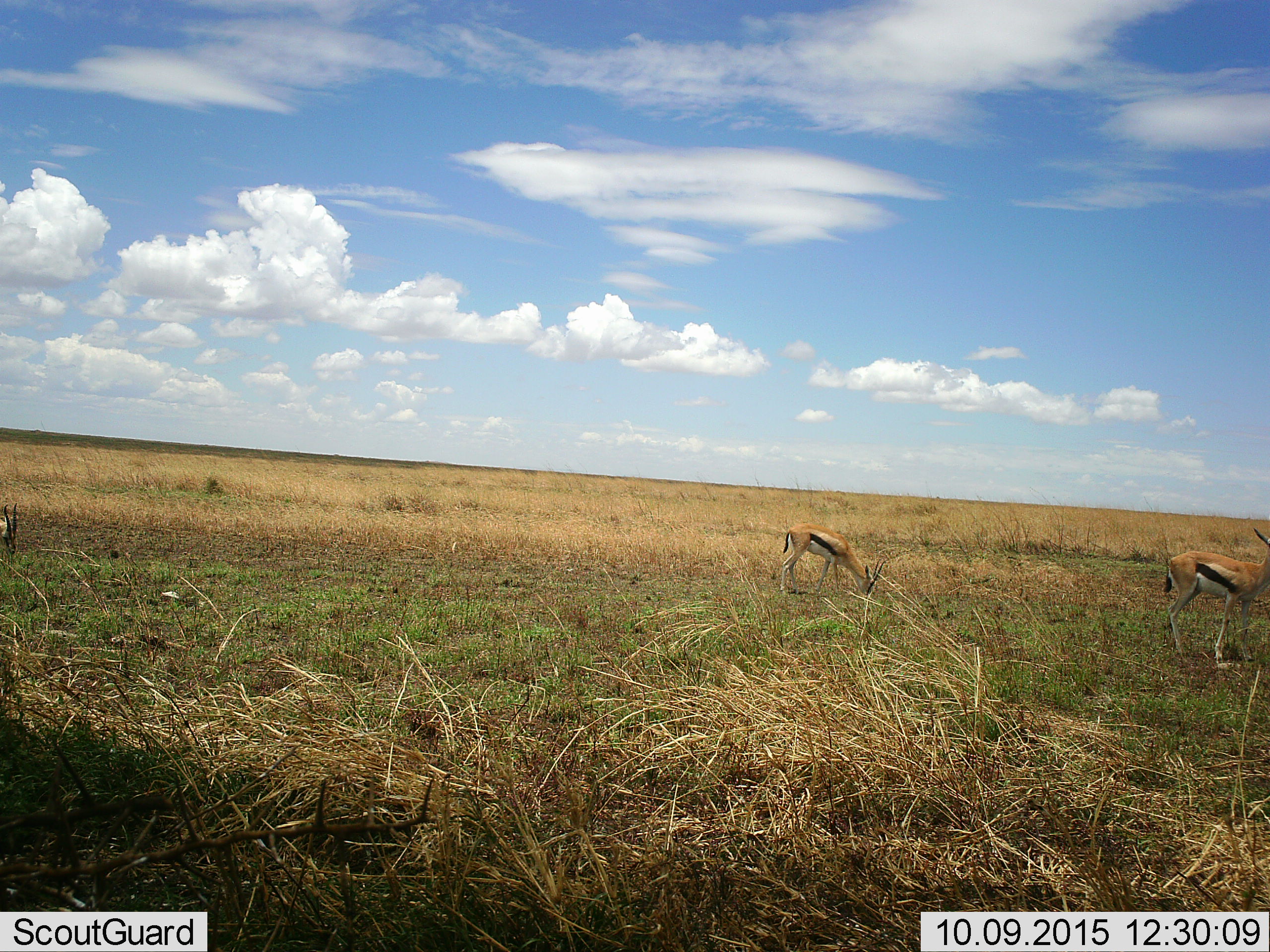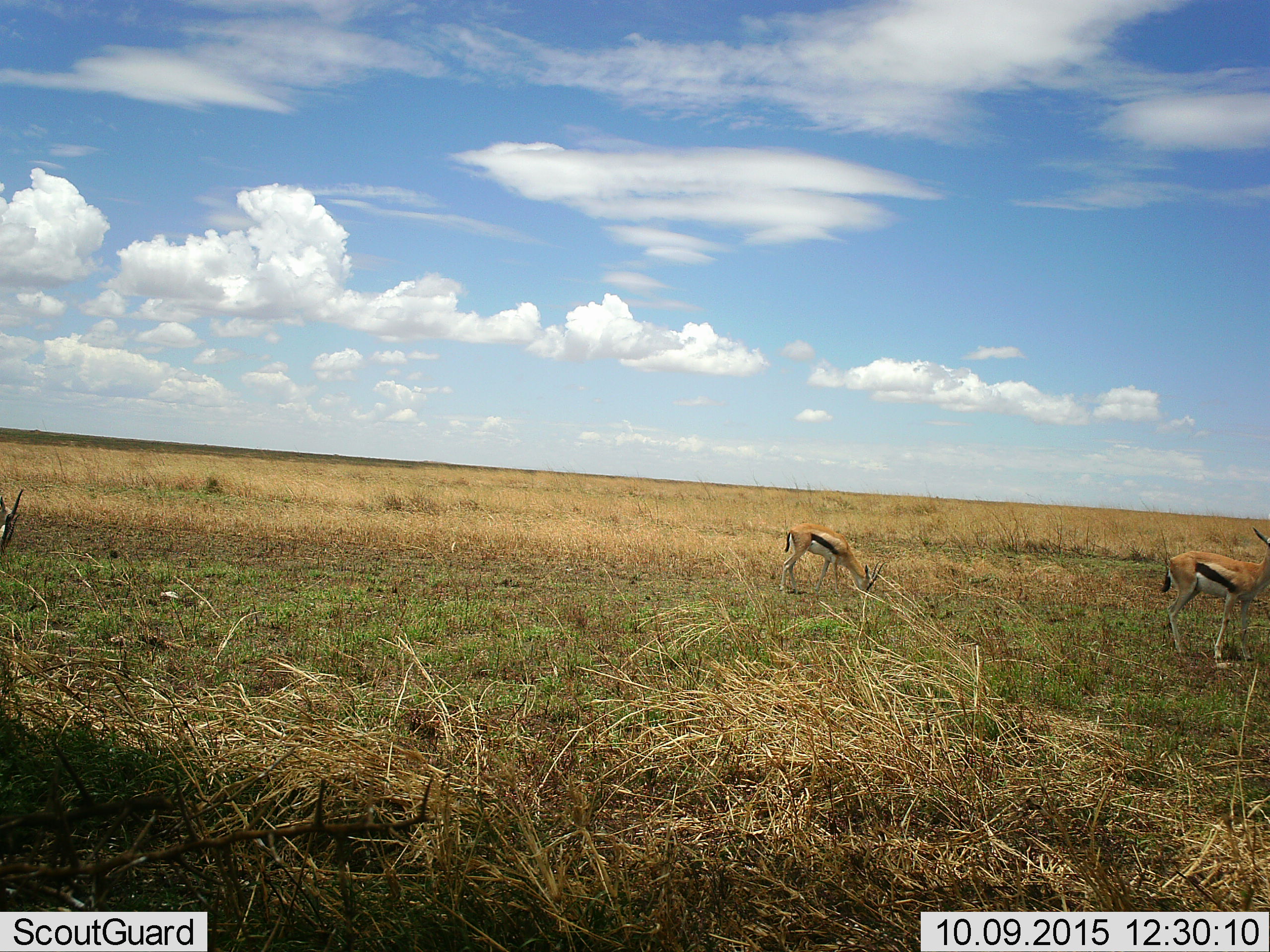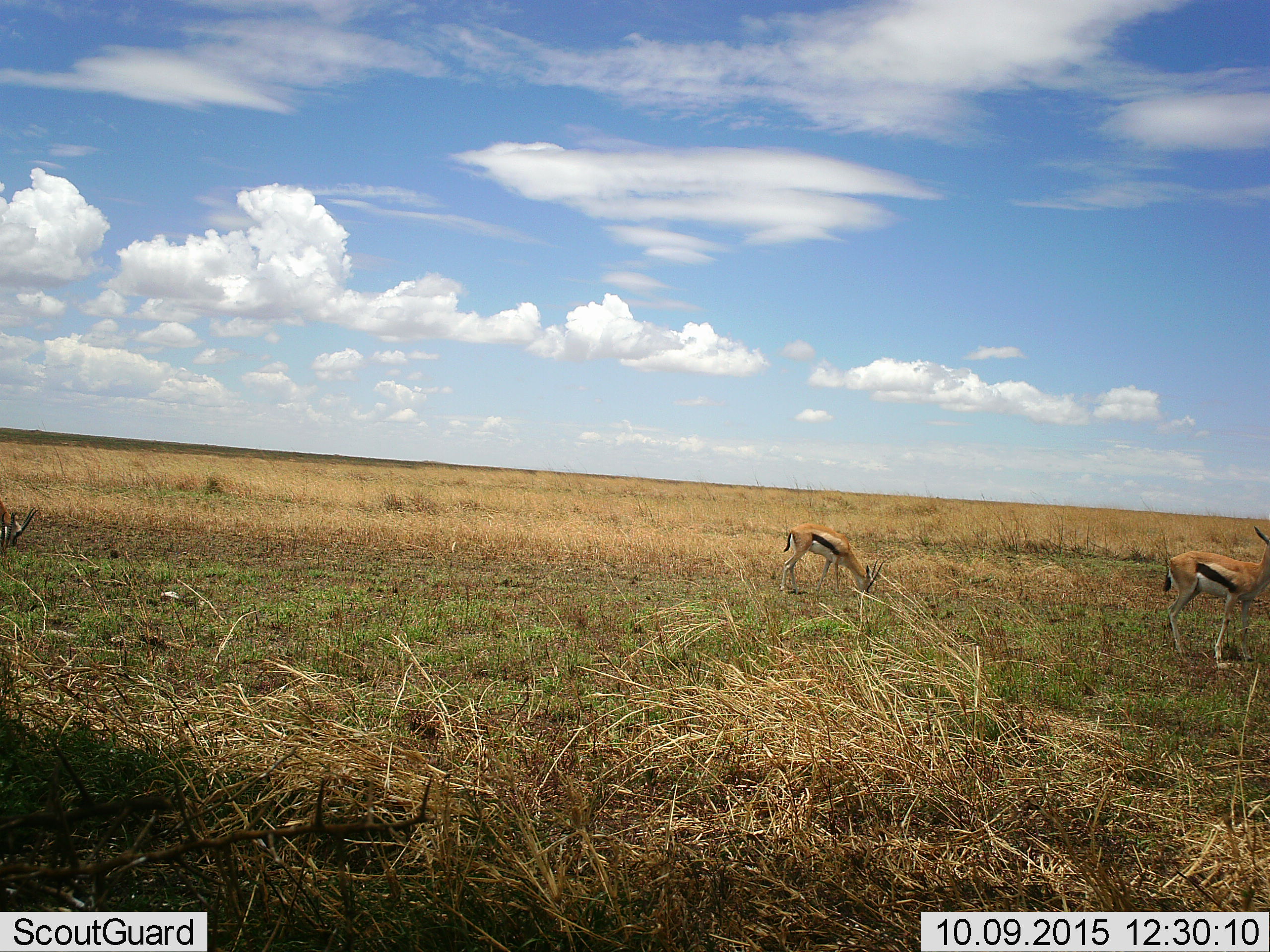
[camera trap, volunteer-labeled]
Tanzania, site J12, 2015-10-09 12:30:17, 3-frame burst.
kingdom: Animalia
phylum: Chordata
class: Mammalia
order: Artiodactyla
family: Bovidae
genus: Eudorcas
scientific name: Eudorcas thomsonii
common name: thomson's gazelle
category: gazellethomsons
Gazellethomsons (thomson's gazelle) (Eudorcas thomsonii), count 3. Behavior (volunteer vote fractions): standing 80%, resting 0%, moving 10%, interacting 0%. Young present (vote fraction): 0%. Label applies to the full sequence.